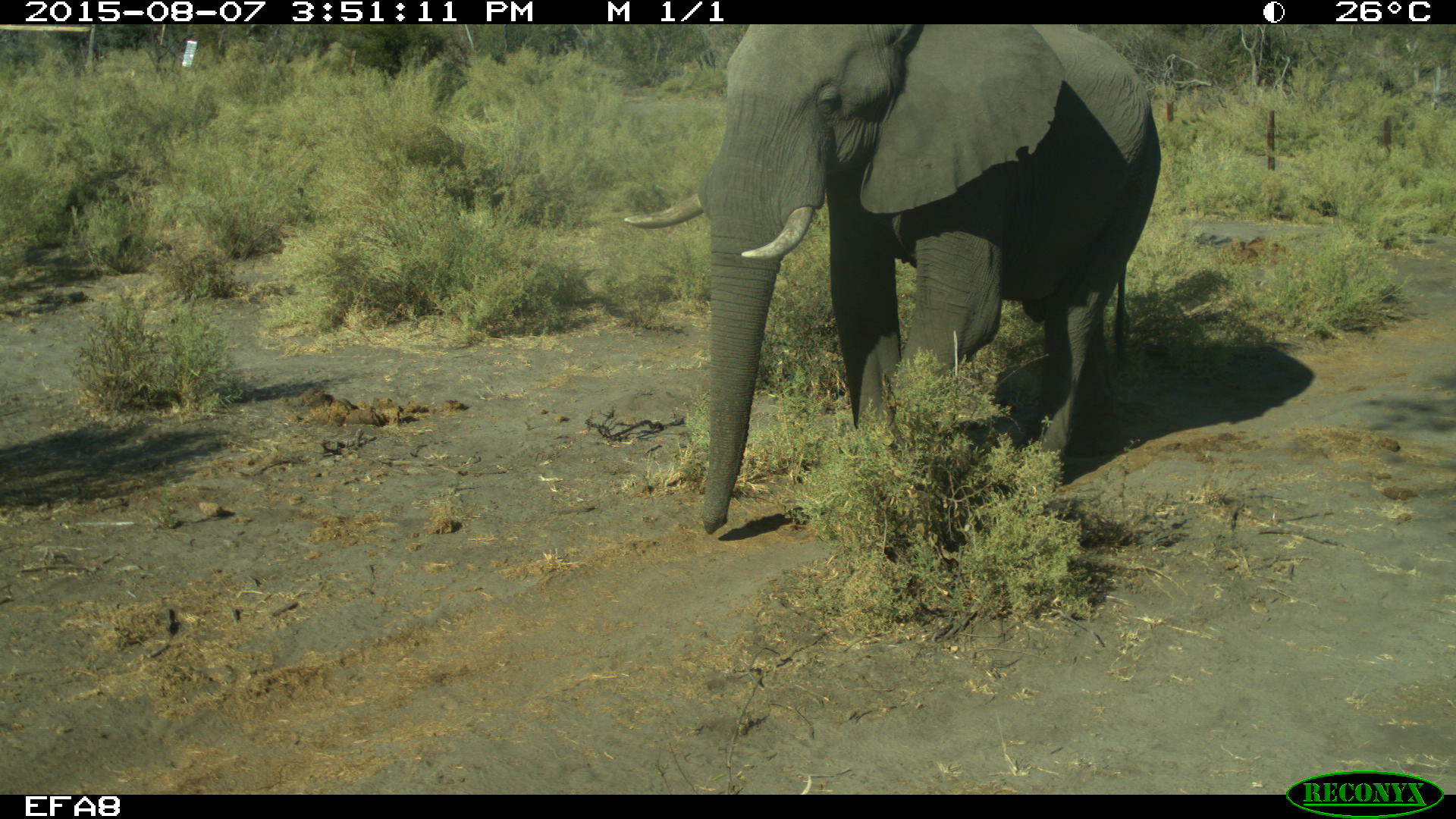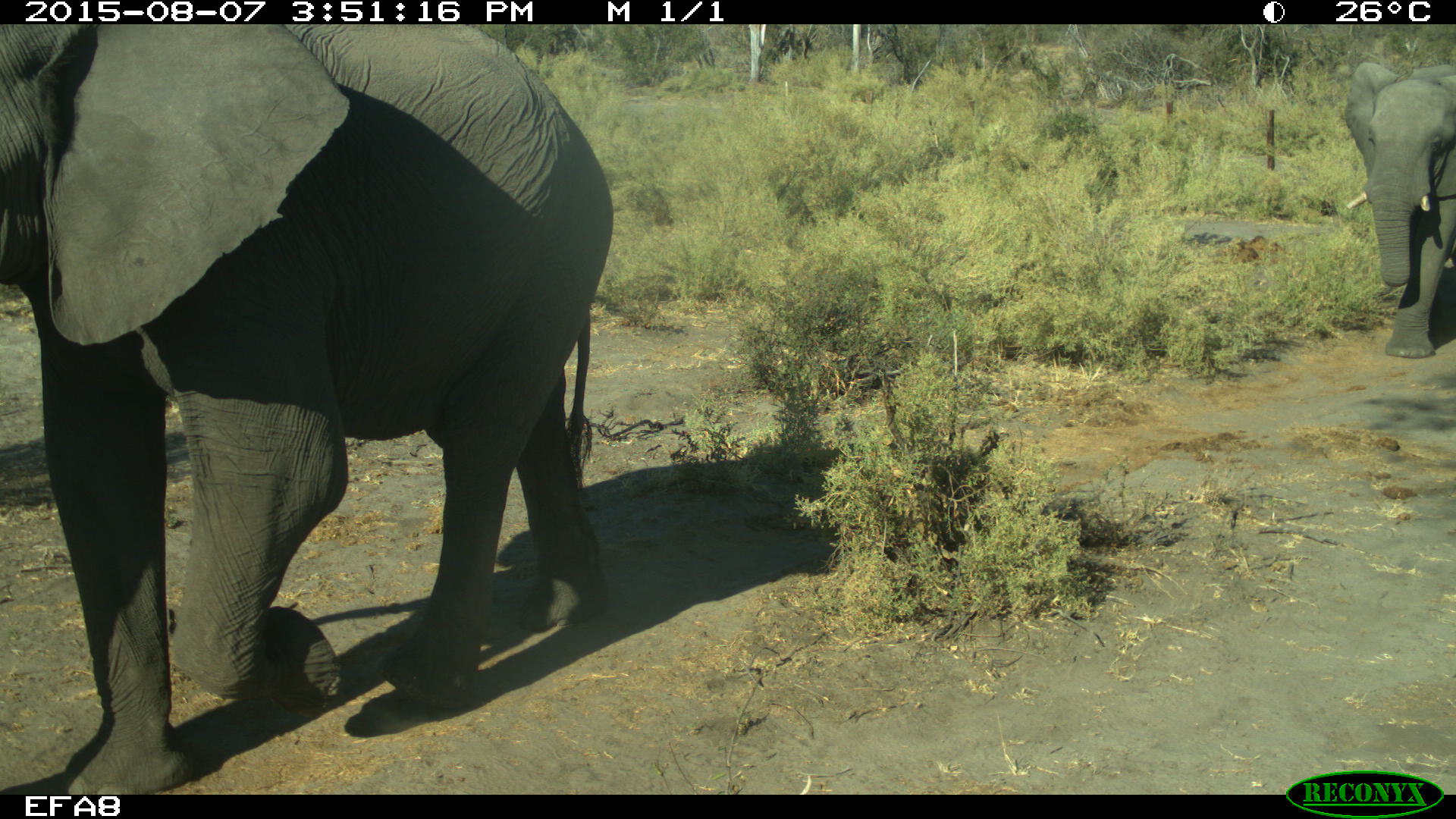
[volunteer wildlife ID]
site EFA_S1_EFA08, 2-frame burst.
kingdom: Animalia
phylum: Chordata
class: Mammalia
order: Proboscidea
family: Elephantidae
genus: Loxodonta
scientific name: Loxodonta africana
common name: african bush elephant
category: elephant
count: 2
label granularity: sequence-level